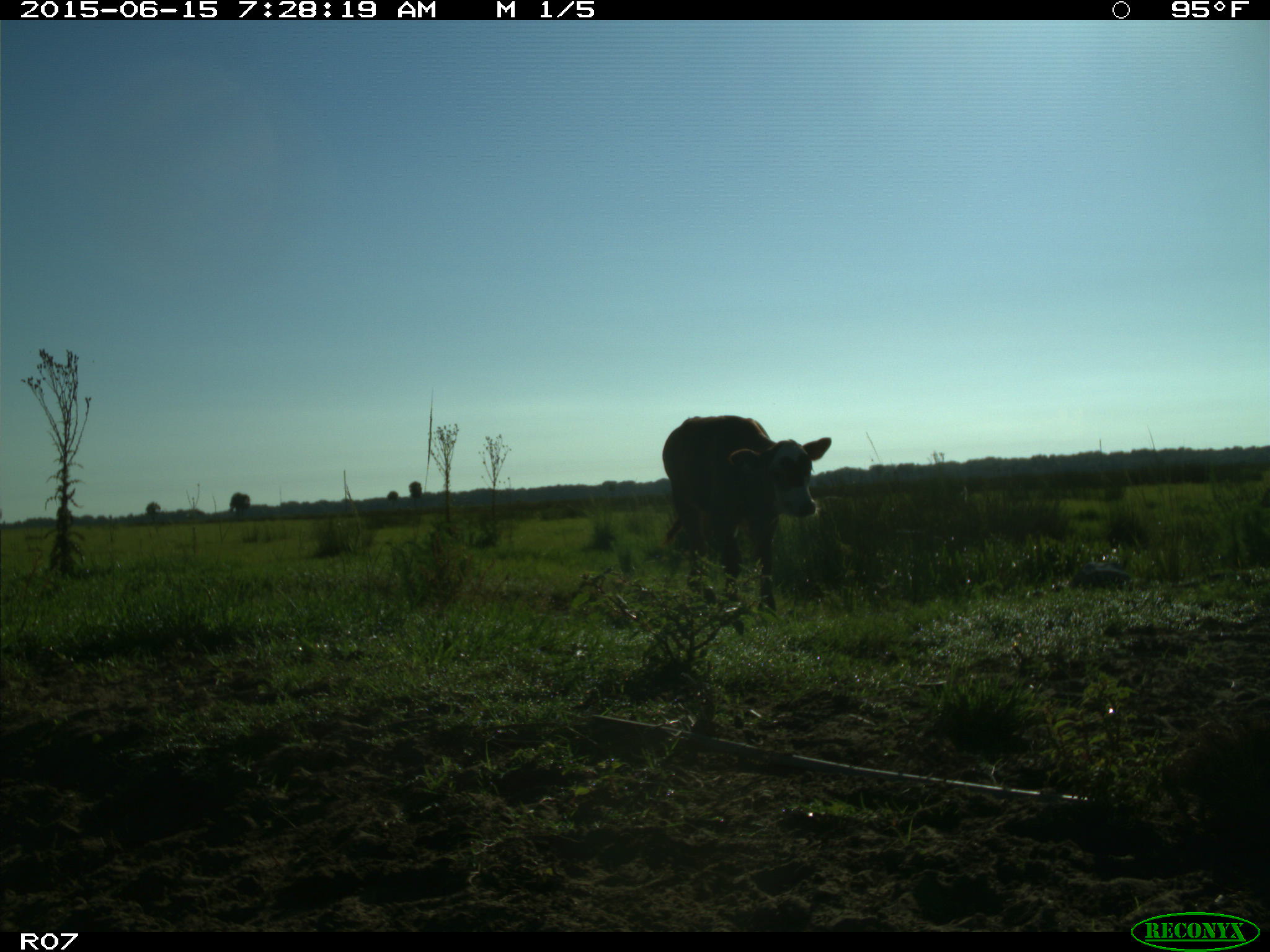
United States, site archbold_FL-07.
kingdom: Animalia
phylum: Chordata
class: Mammalia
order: Artiodactyla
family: Bovidae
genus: Bos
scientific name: Bos taurus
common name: domestic cow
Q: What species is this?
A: Bos taurus (domestic cow).